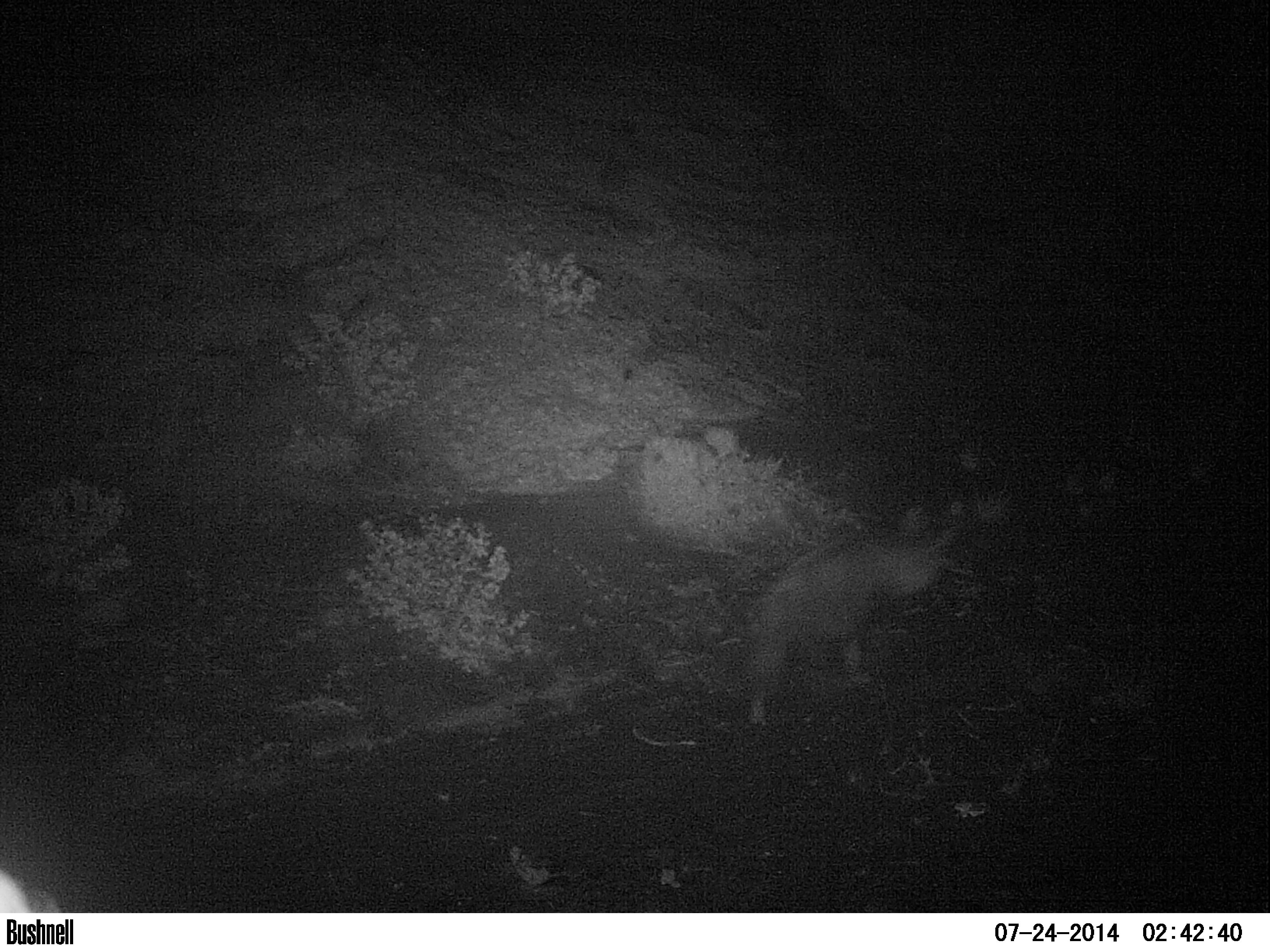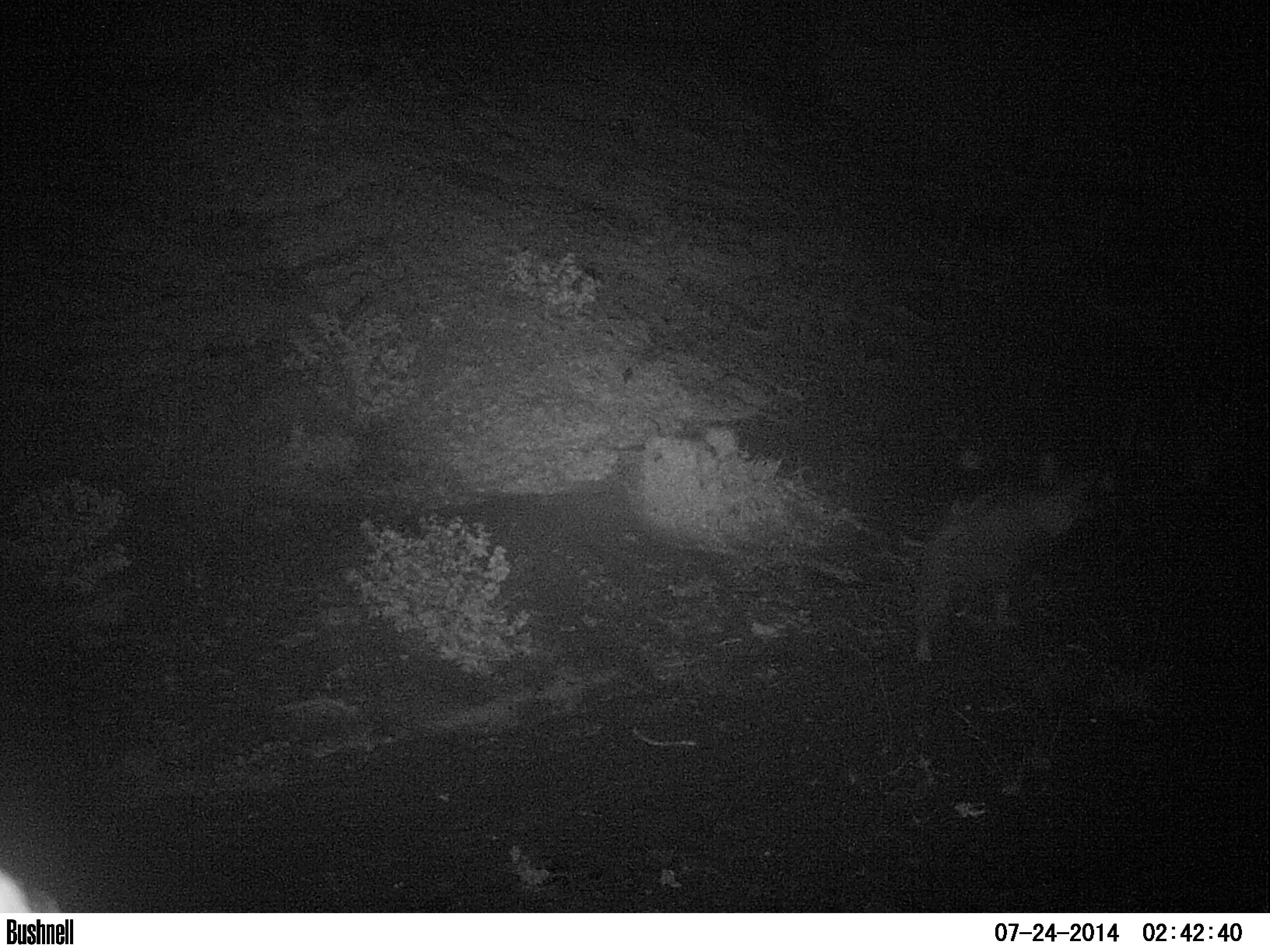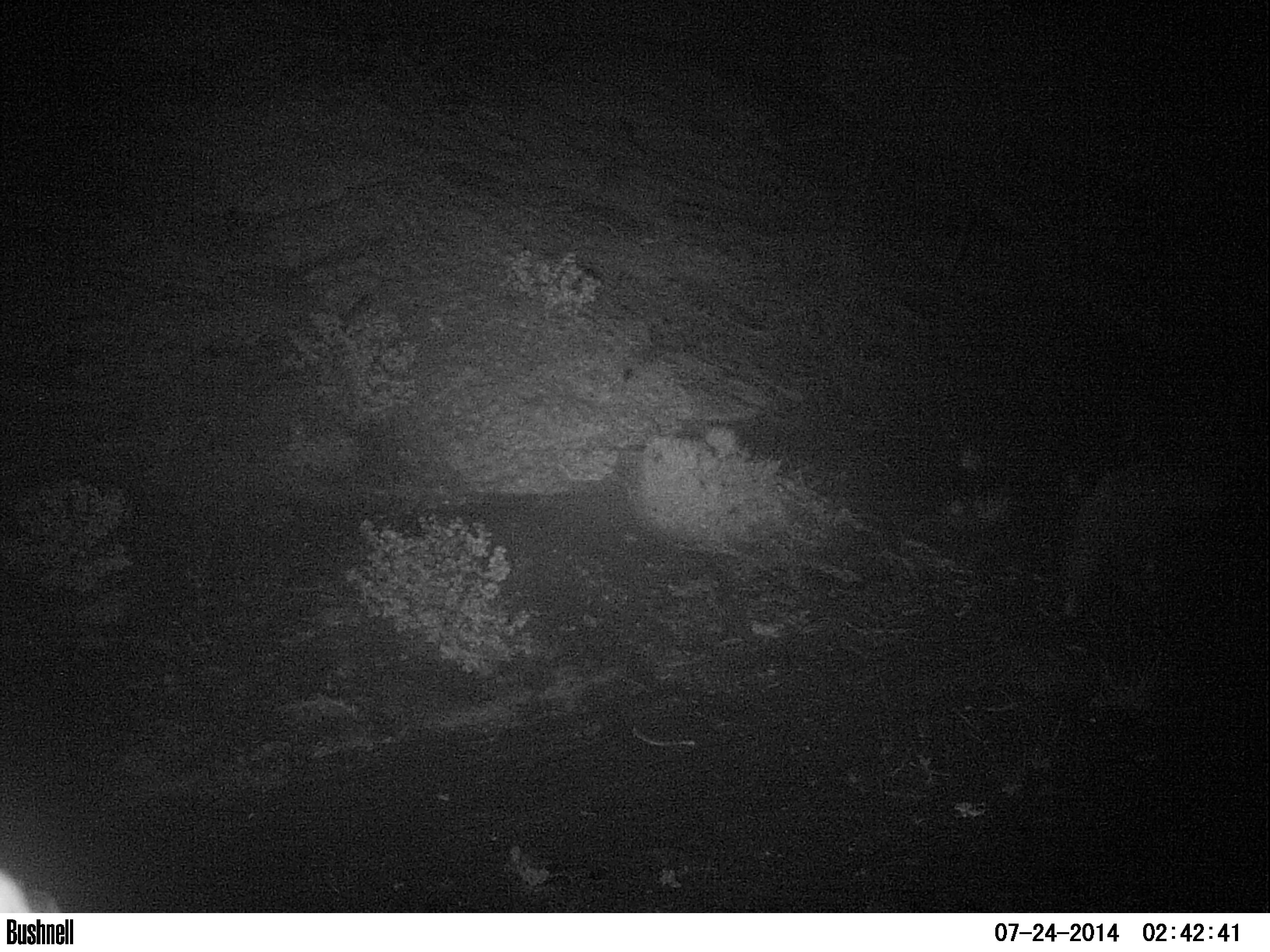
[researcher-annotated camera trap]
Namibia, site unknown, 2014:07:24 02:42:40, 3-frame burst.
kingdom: Animalia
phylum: Chordata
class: Mammalia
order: Carnivora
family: Hyaenidae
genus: Parahyaena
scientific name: Parahyaena brunnea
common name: brown hyena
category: hyaena brunnea